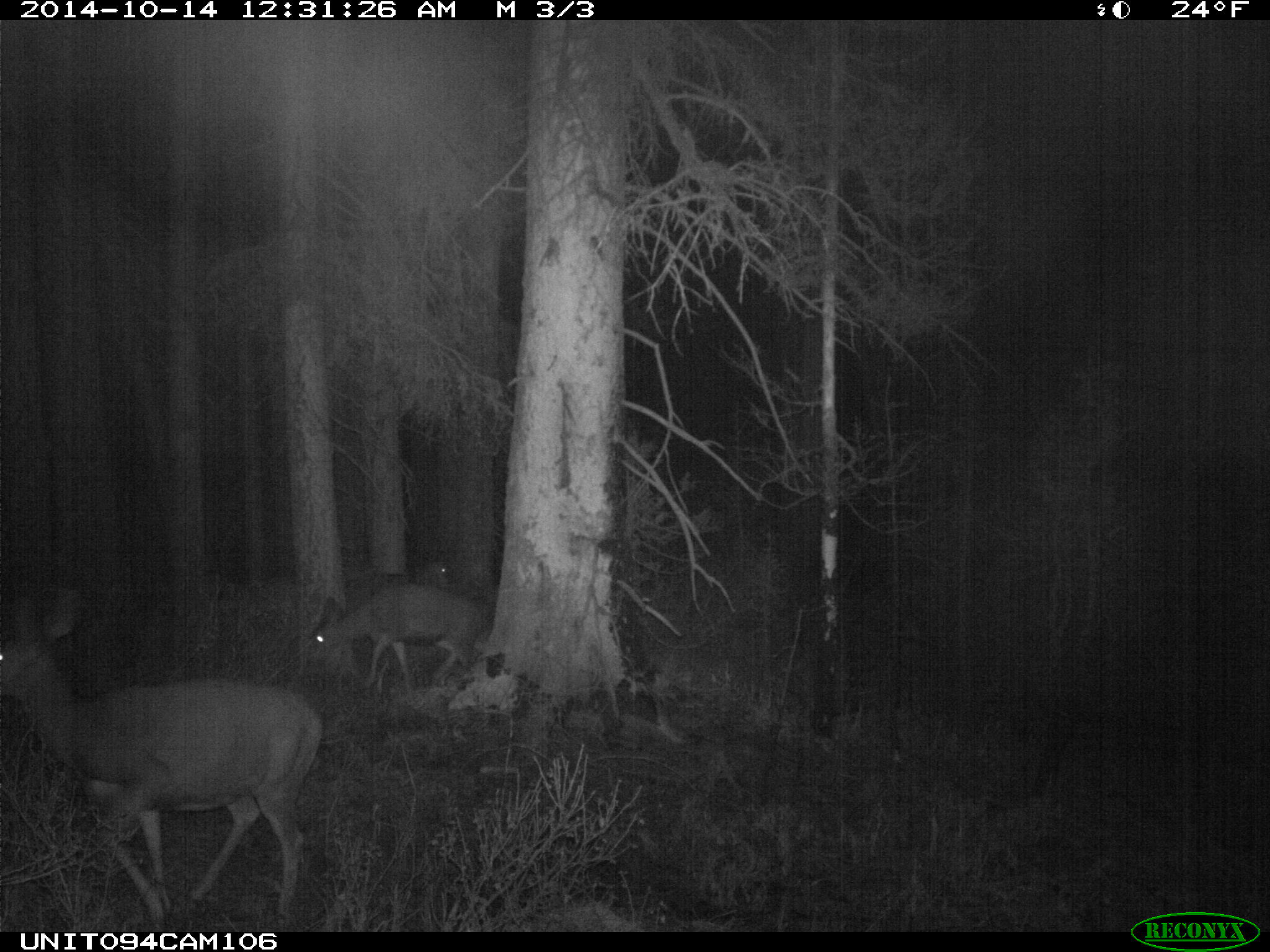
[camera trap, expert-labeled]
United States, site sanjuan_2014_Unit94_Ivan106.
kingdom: Animalia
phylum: Chordata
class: Mammalia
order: Artiodactyla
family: Cervidae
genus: Odocoileus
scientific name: Odocoileus hemionus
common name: mule deer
Odocoileus hemionus (mule deer).